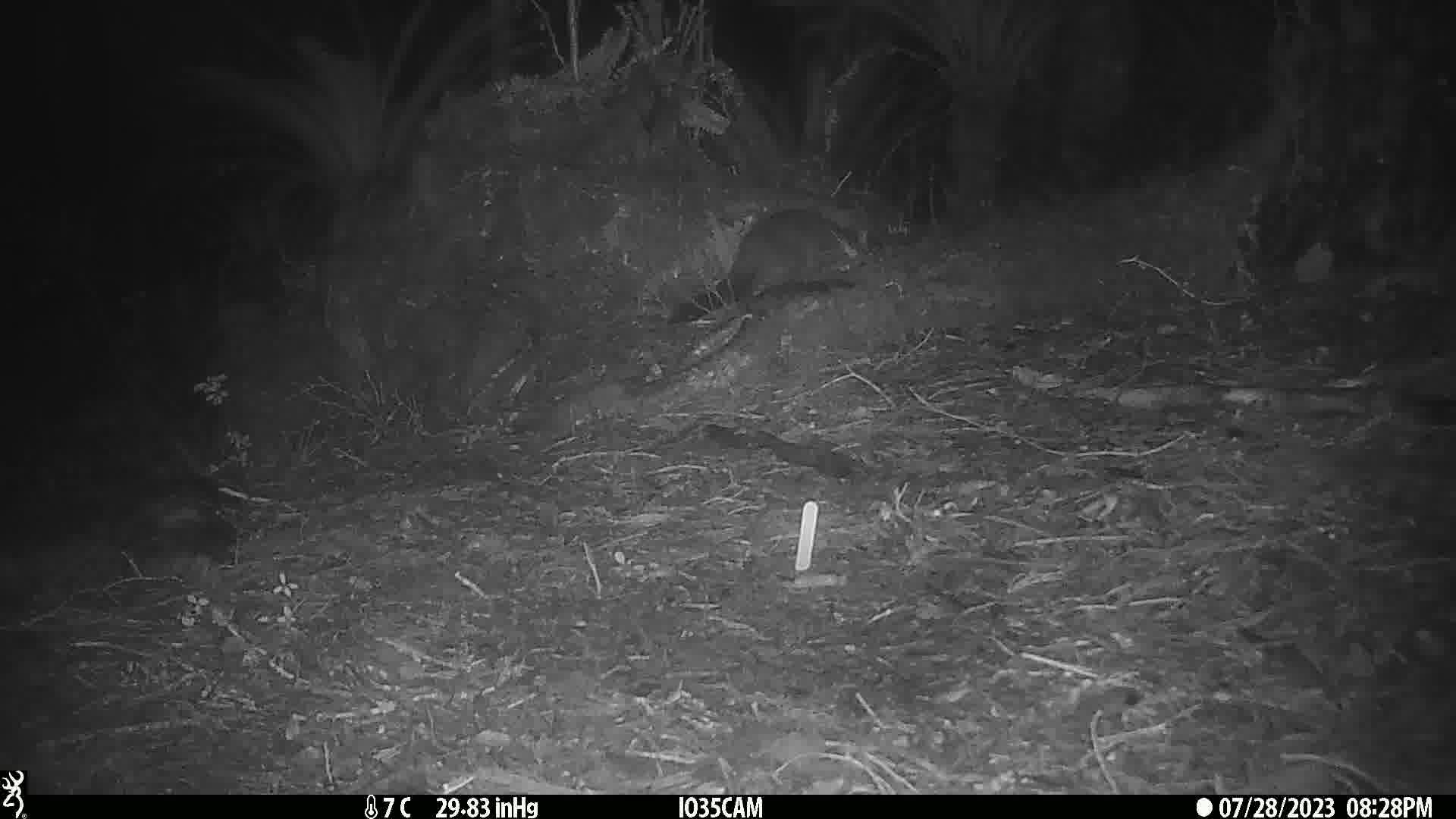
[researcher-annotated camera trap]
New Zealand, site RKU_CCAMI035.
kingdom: Animalia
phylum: Chordata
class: Mammalia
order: Diprotodontia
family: Phalangeridae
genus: Trichosurus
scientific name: Trichosurus vulpecula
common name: common brushtail possum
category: possum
Possum (common brushtail possum) (Trichosurus vulpecula).